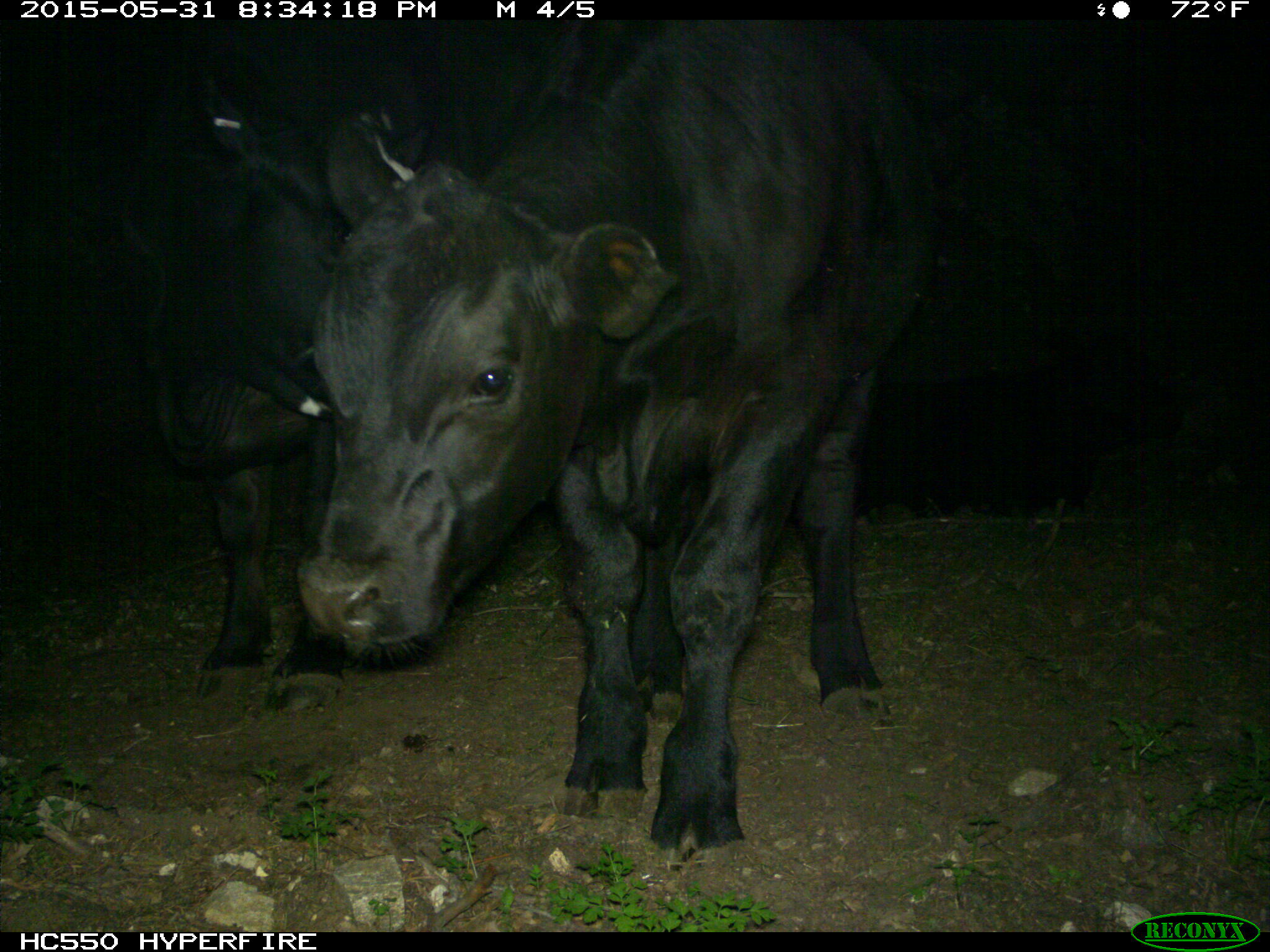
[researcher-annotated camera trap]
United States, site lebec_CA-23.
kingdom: Animalia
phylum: Chordata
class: Mammalia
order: Artiodactyla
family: Bovidae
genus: Bos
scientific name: Bos taurus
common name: domestic cow